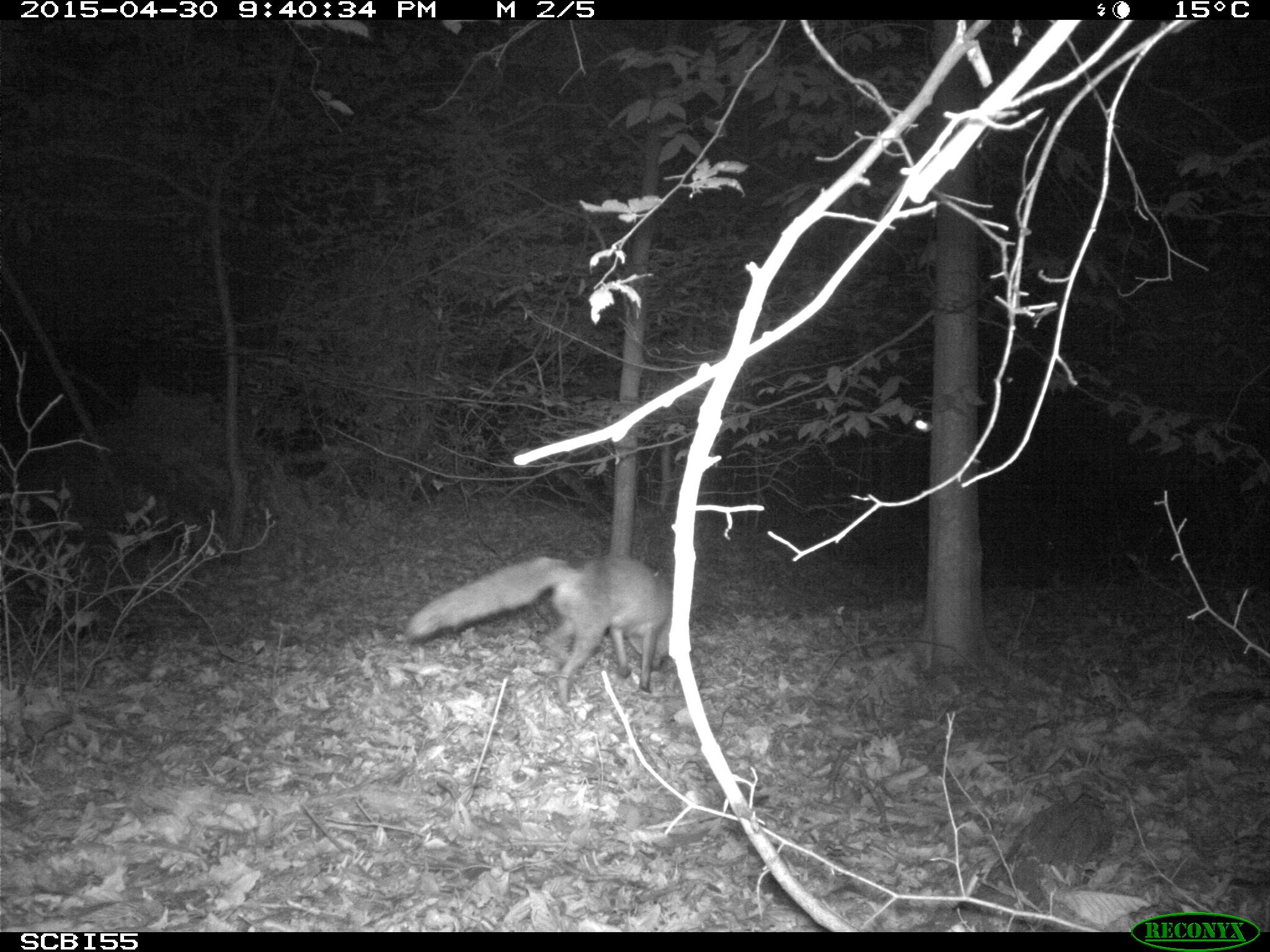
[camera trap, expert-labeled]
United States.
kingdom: Animalia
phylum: Chordata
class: Mammalia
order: Carnivora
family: Canidae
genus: Vulpes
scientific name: Vulpes vulpes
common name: red fox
Red Fox (Vulpes vulpes).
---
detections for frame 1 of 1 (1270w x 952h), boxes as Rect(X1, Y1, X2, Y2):
Red Fox: Rect(399, 551, 696, 710)